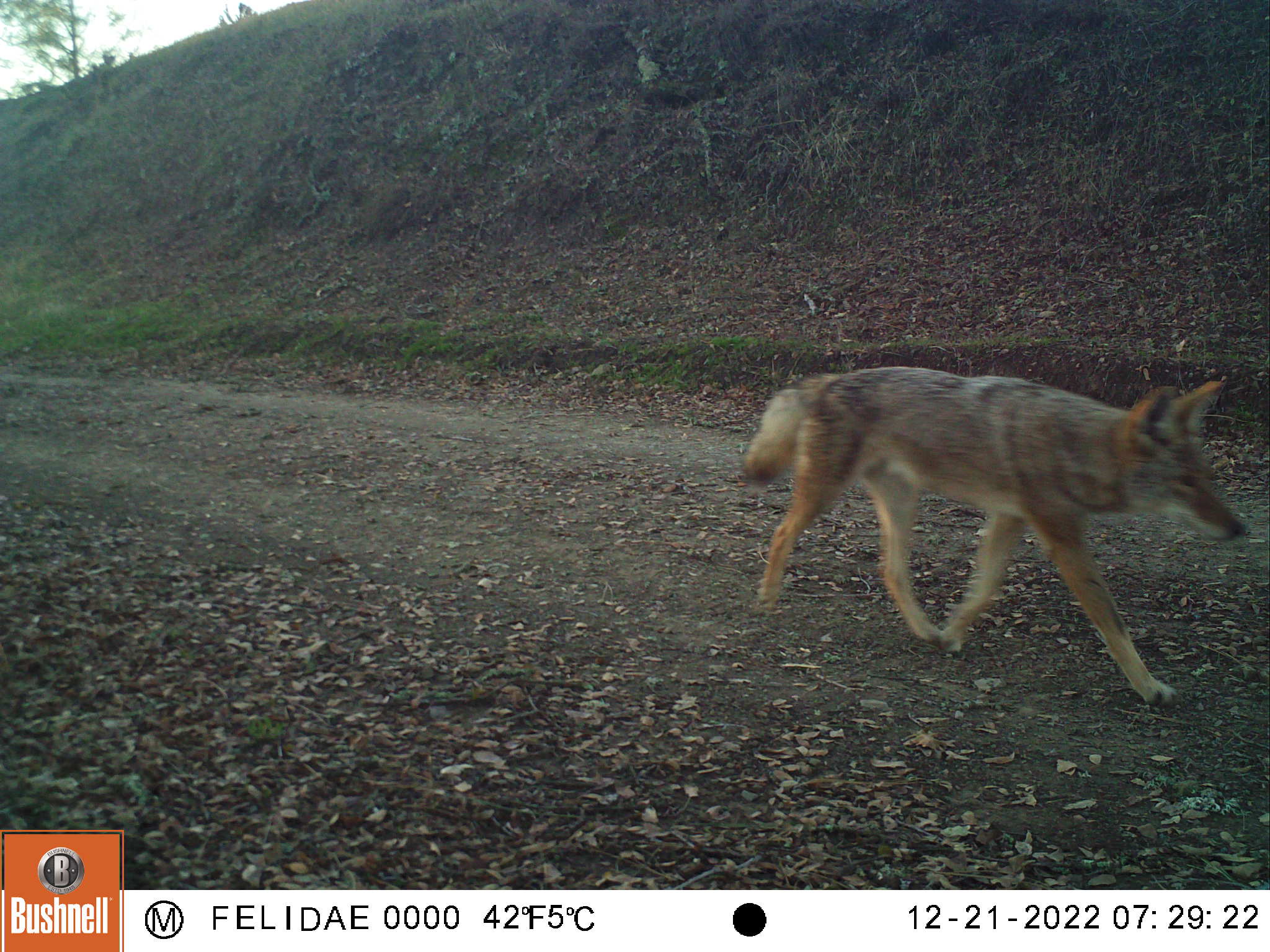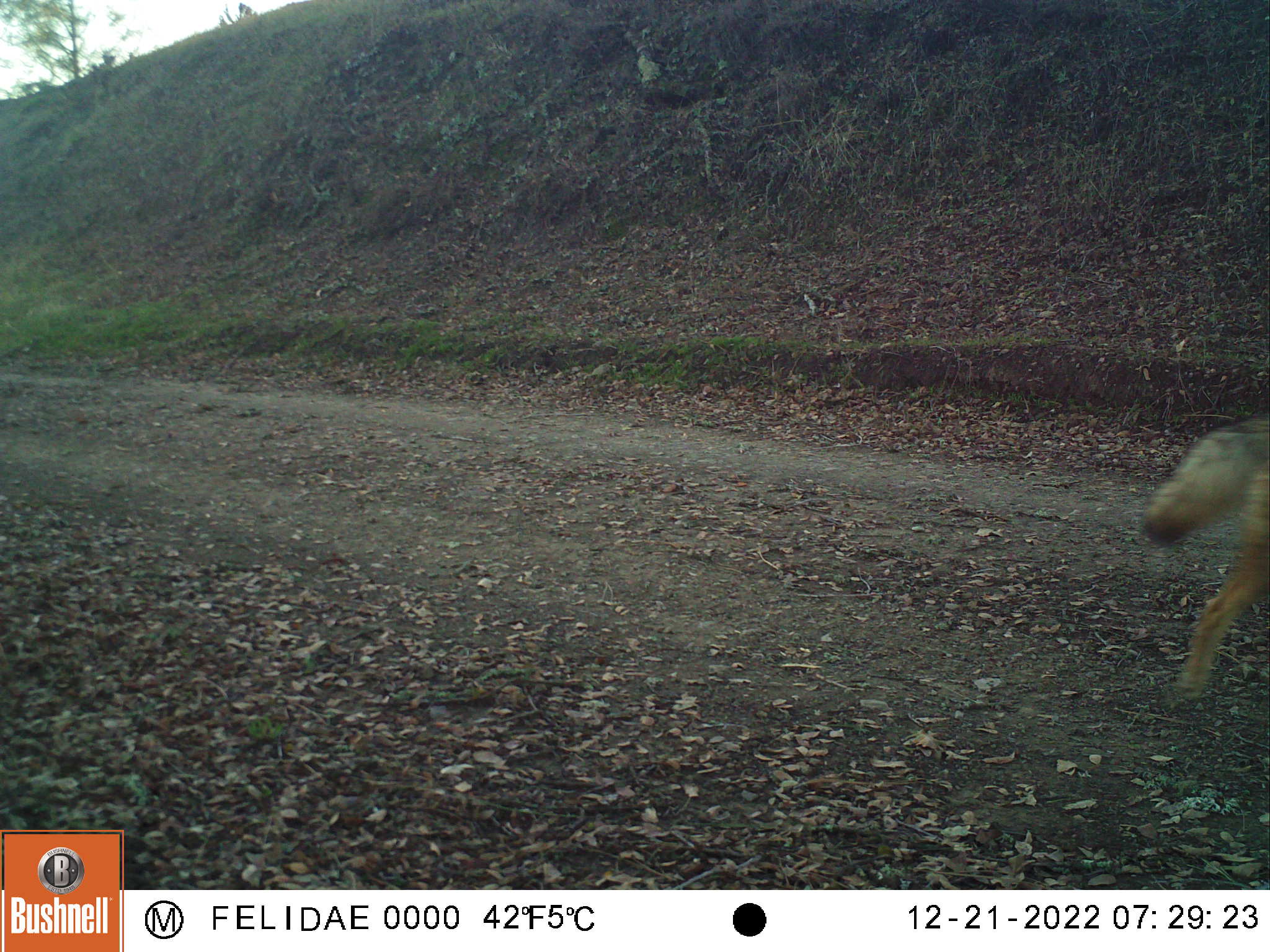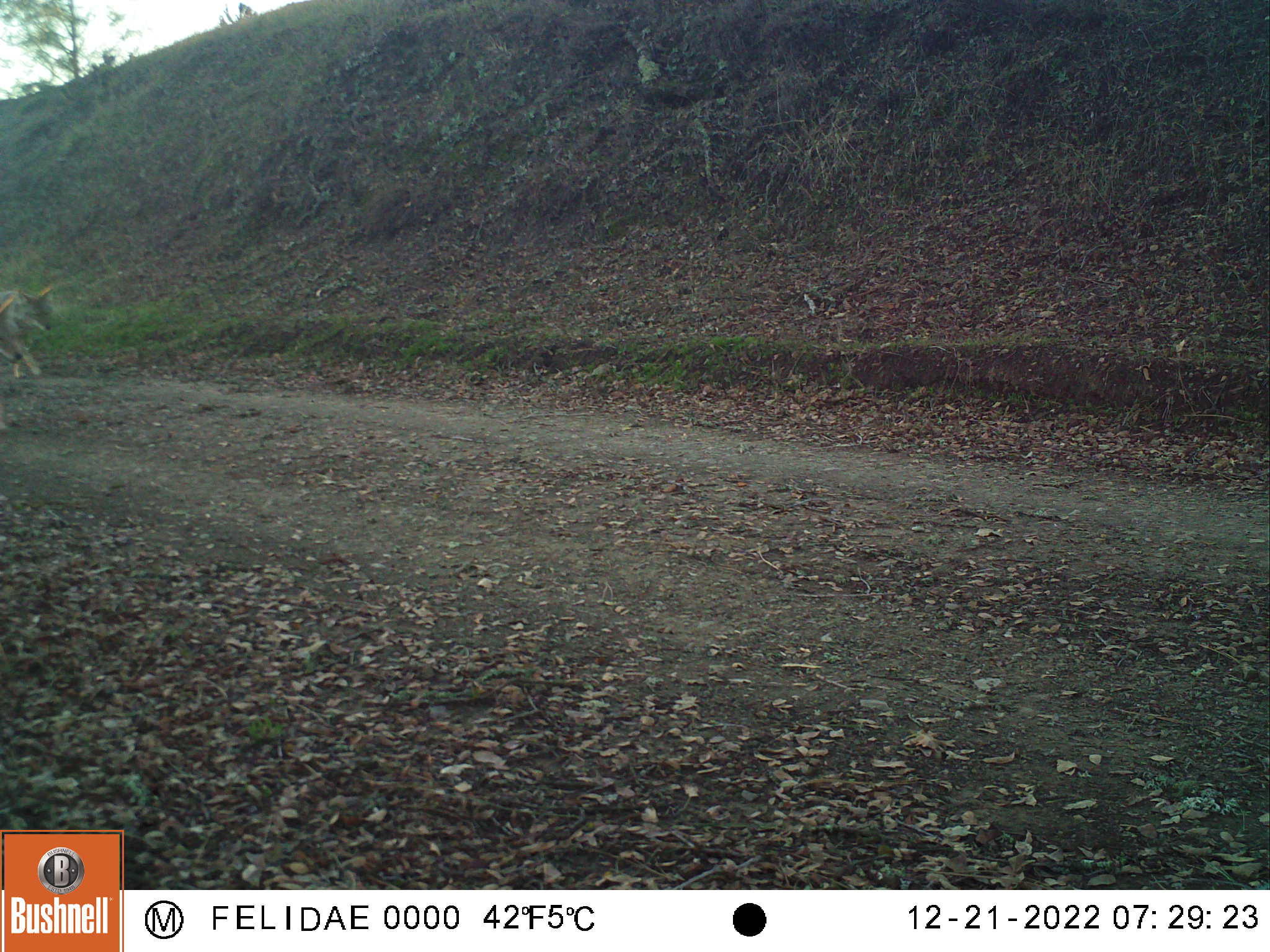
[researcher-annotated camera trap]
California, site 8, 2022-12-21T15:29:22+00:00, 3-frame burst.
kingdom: Animalia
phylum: Chordata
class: Mammalia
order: Carnivora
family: Canidae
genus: Canis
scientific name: Canis latrans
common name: coyote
Coyote (Canis latrans).